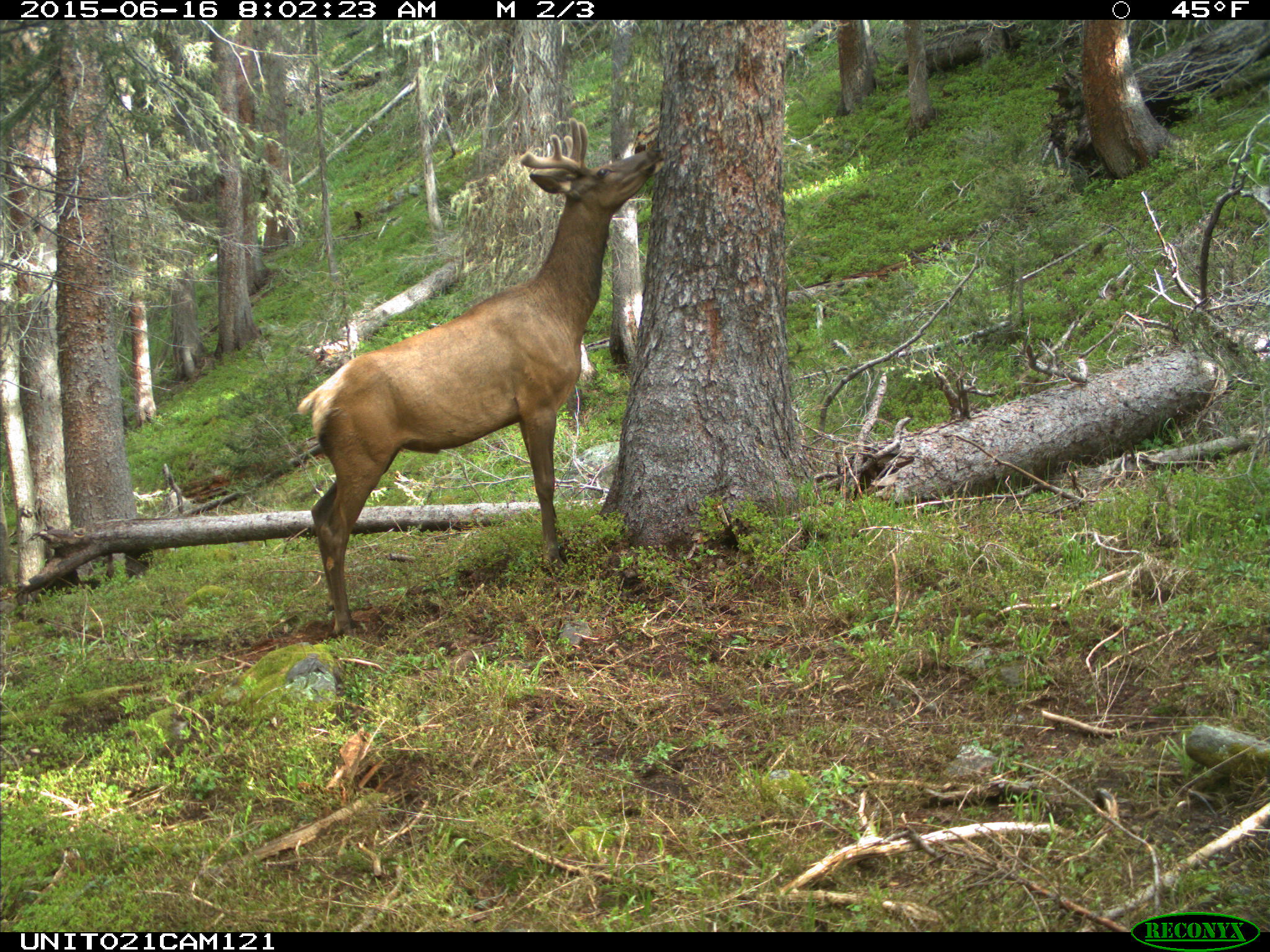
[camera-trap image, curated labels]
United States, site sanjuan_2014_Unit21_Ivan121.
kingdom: Animalia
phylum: Chordata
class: Mammalia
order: Artiodactyla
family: Cervidae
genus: Cervus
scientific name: Cervus elaphus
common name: red deer